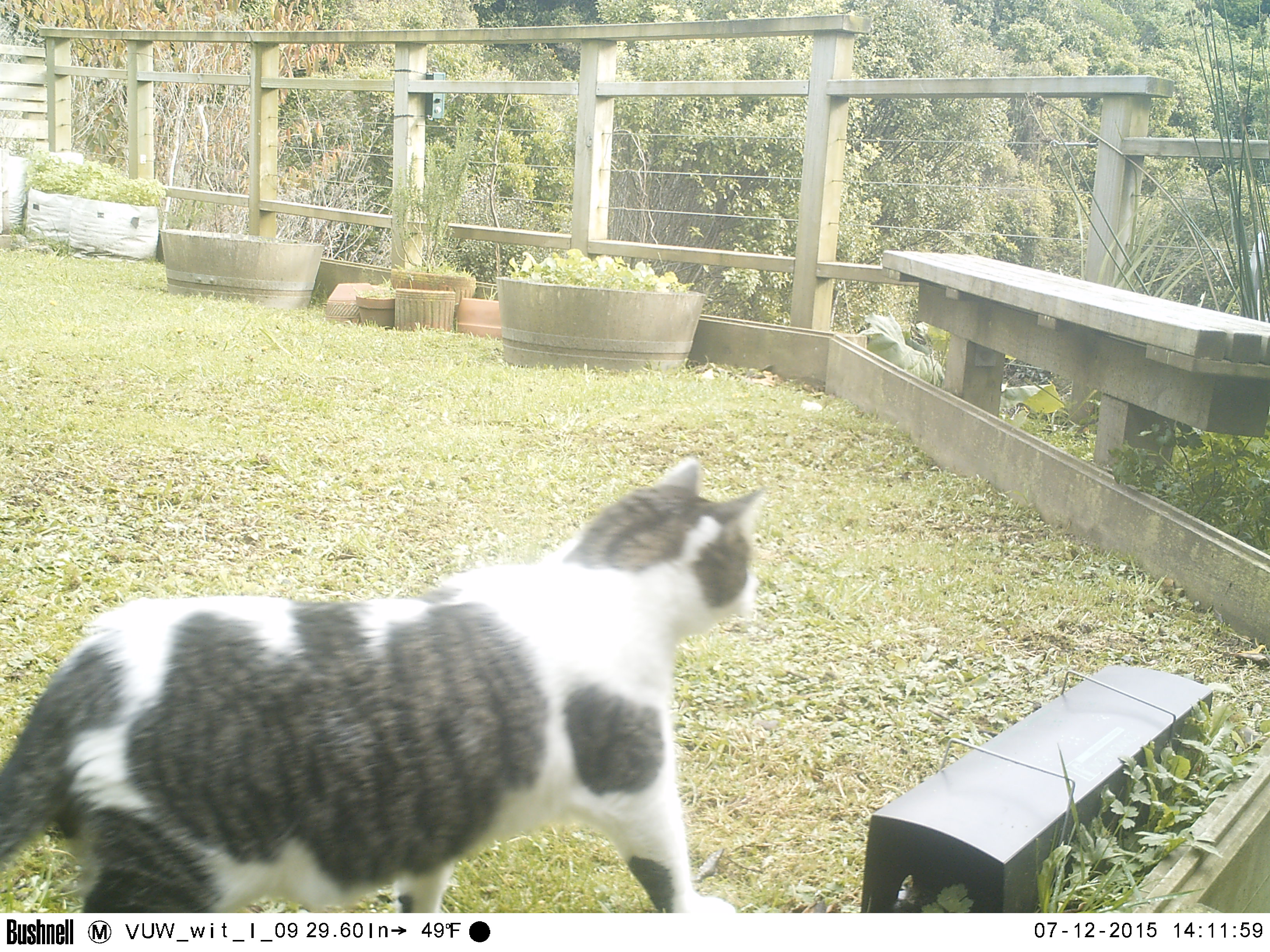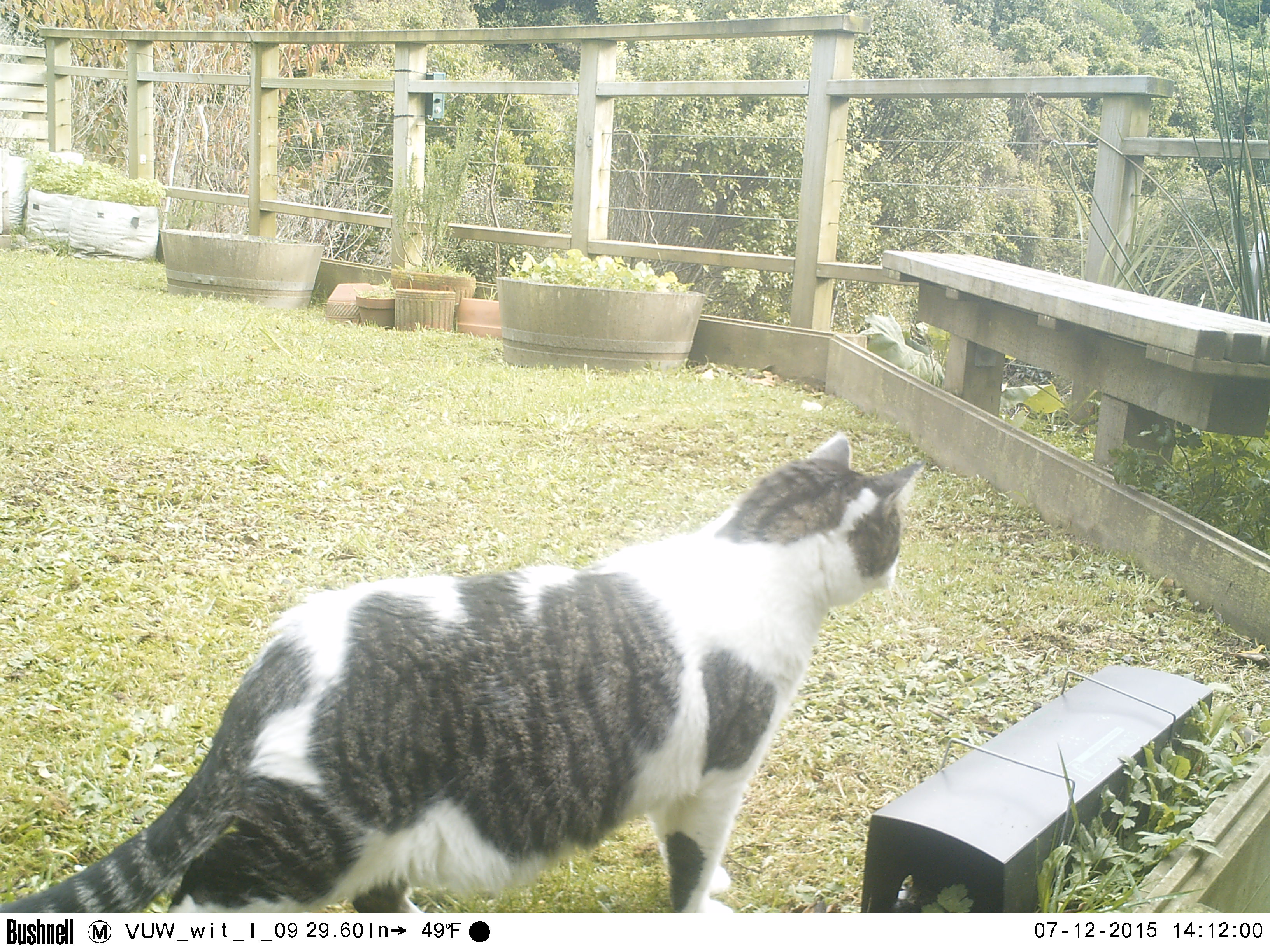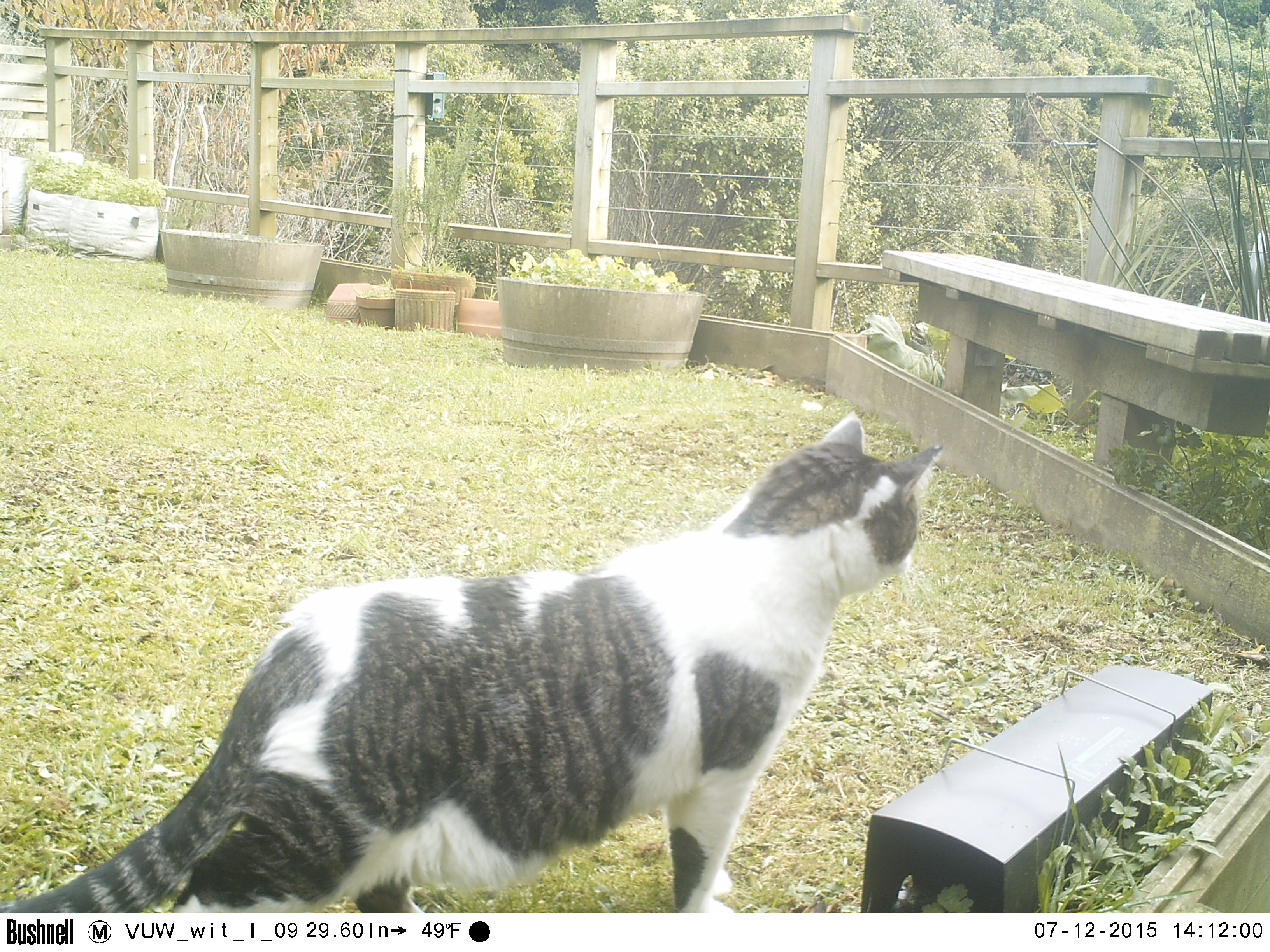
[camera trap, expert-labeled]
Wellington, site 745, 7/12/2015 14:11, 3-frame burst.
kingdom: Animalia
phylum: Chordata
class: Mammalia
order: Carnivora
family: Felidae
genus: Felis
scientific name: Felis catus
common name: cat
Cat (Felis catus).